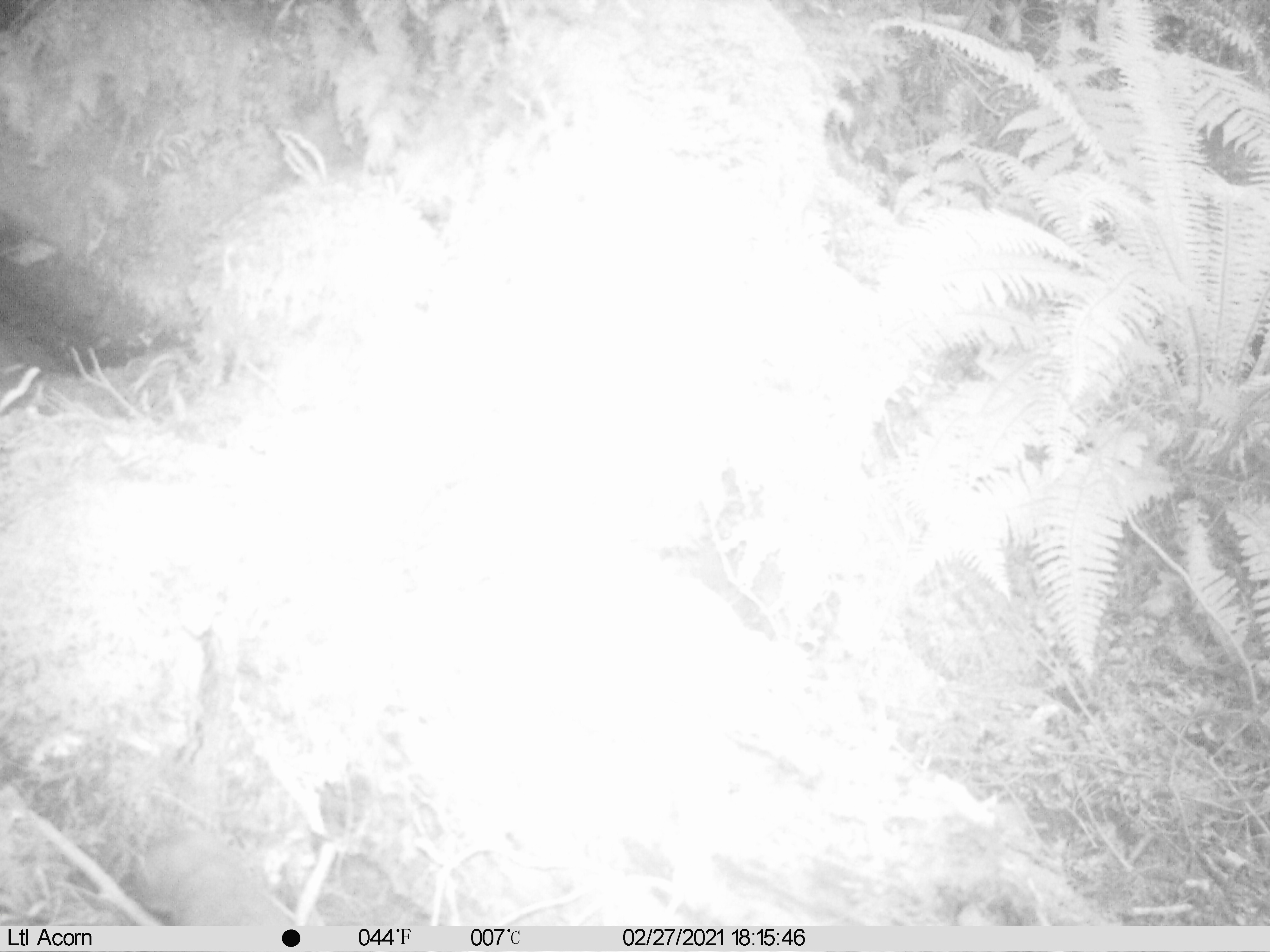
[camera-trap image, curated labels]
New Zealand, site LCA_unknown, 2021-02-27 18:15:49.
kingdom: Animalia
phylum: Chordata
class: Mammalia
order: Carnivora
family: Mustelidae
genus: Mustela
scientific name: Mustela erminea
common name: stoat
Stoat (Mustela erminea).